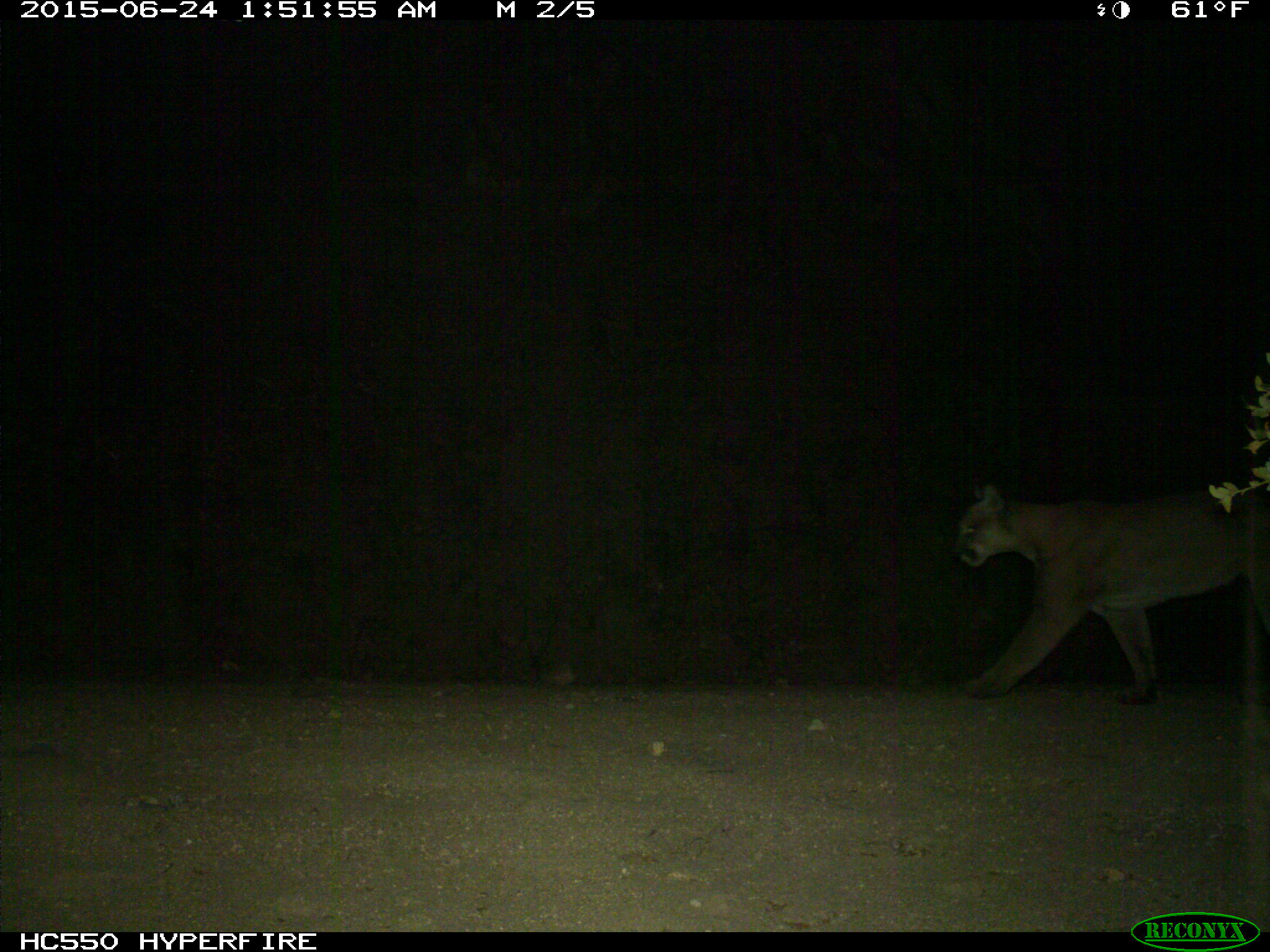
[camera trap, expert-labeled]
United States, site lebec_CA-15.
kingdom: Animalia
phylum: Chordata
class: Mammalia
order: Carnivora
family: Felidae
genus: Puma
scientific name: Puma concolor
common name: mountain lion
Puma concolor (mountain lion).